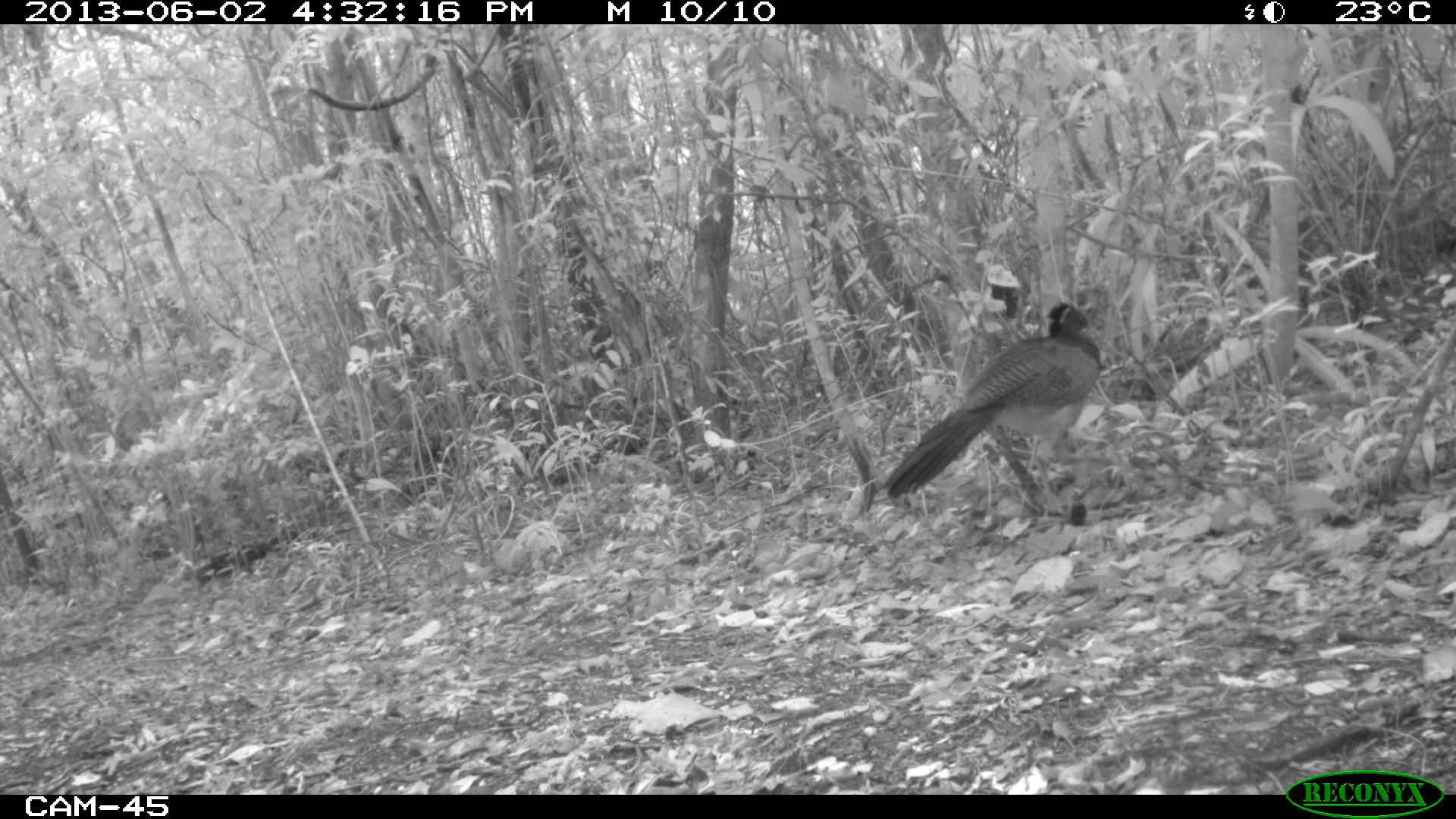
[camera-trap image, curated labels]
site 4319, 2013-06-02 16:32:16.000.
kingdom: Animalia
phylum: Chordata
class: Aves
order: Galliformes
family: Cracidae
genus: Crax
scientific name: Crax rubra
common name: great curassow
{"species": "Crax rubra (great curassow)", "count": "1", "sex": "female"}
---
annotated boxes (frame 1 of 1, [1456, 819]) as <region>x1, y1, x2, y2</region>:
crax rubra: <region>880, 300, 1102, 523</region>